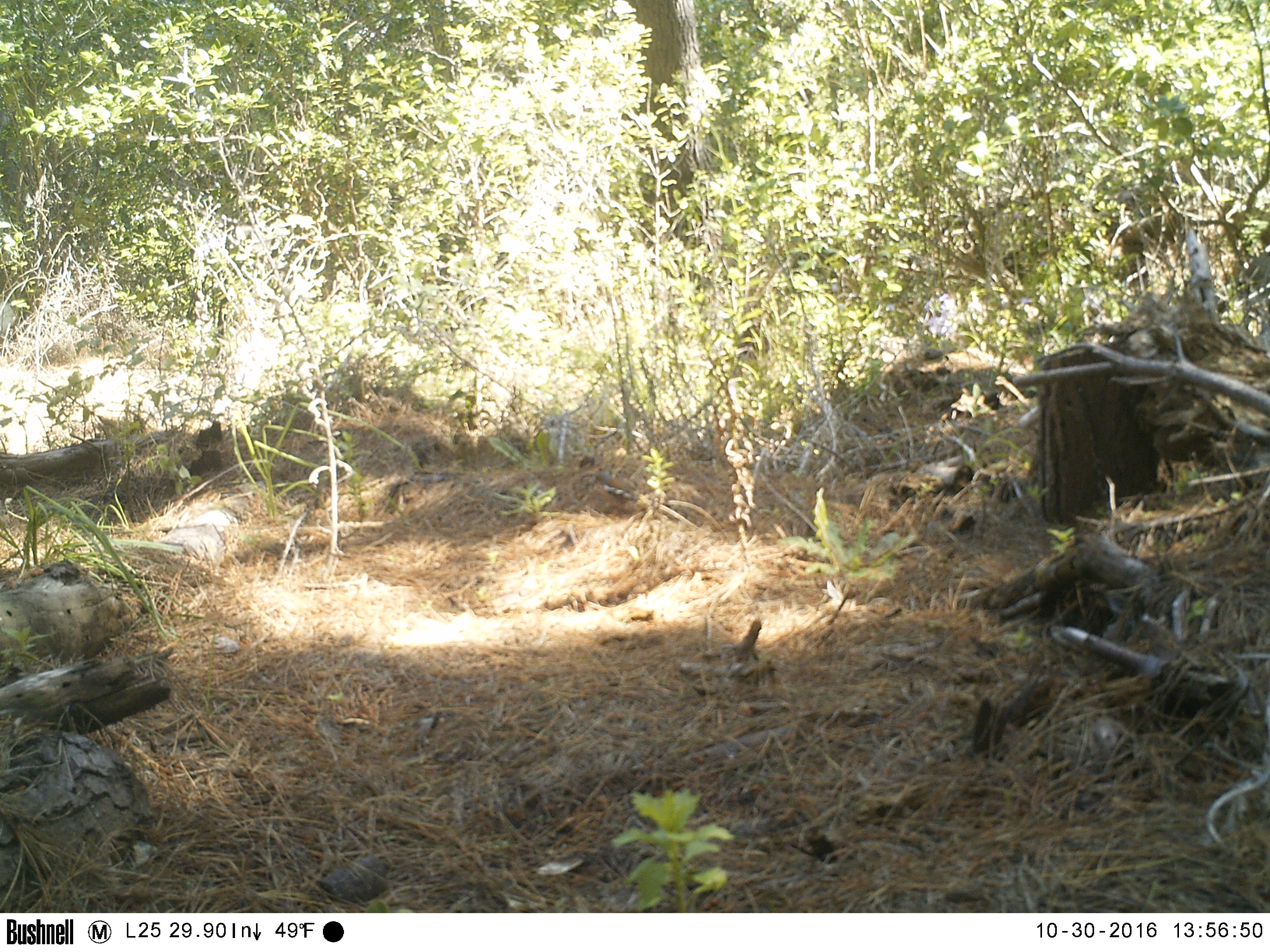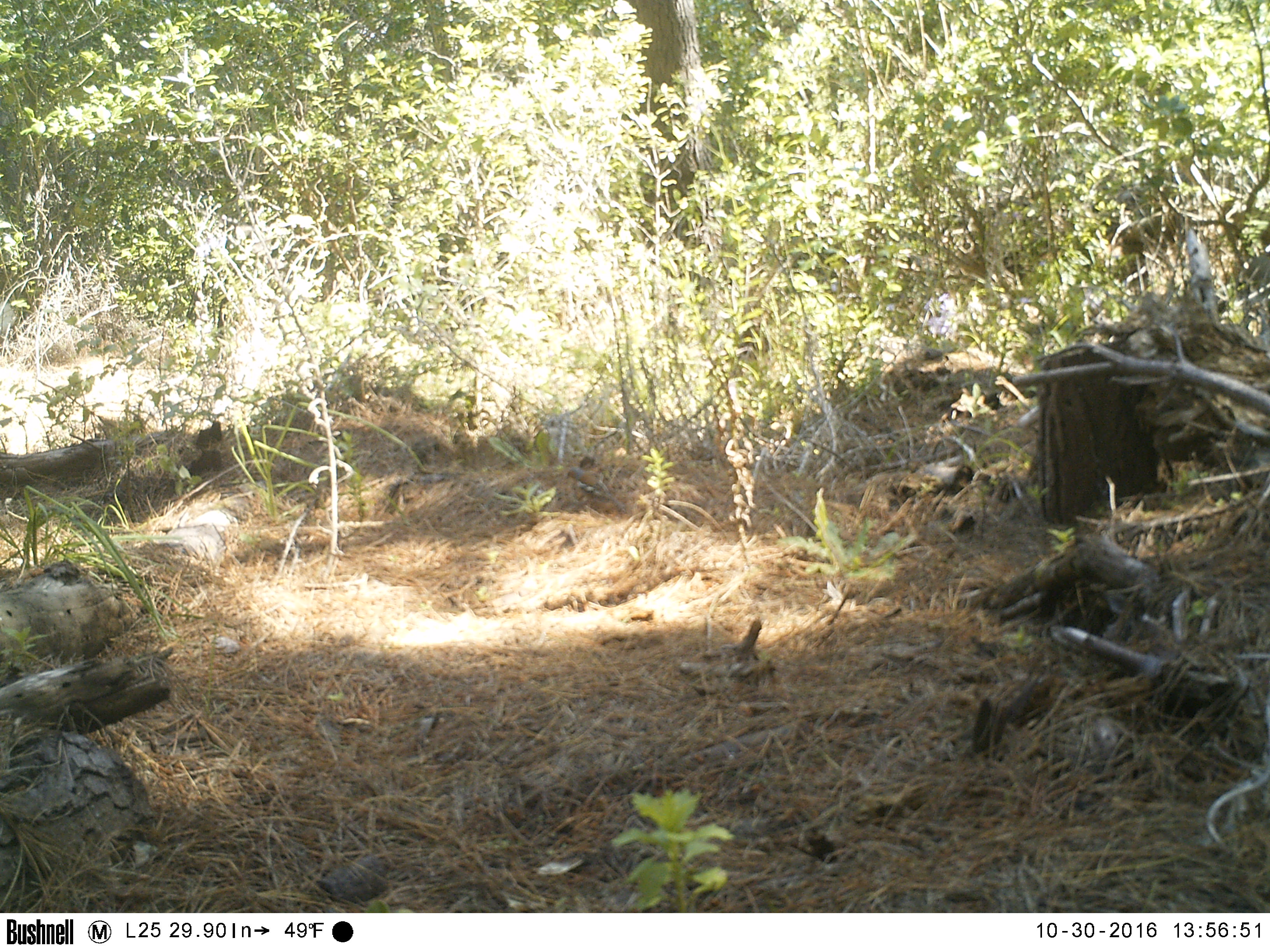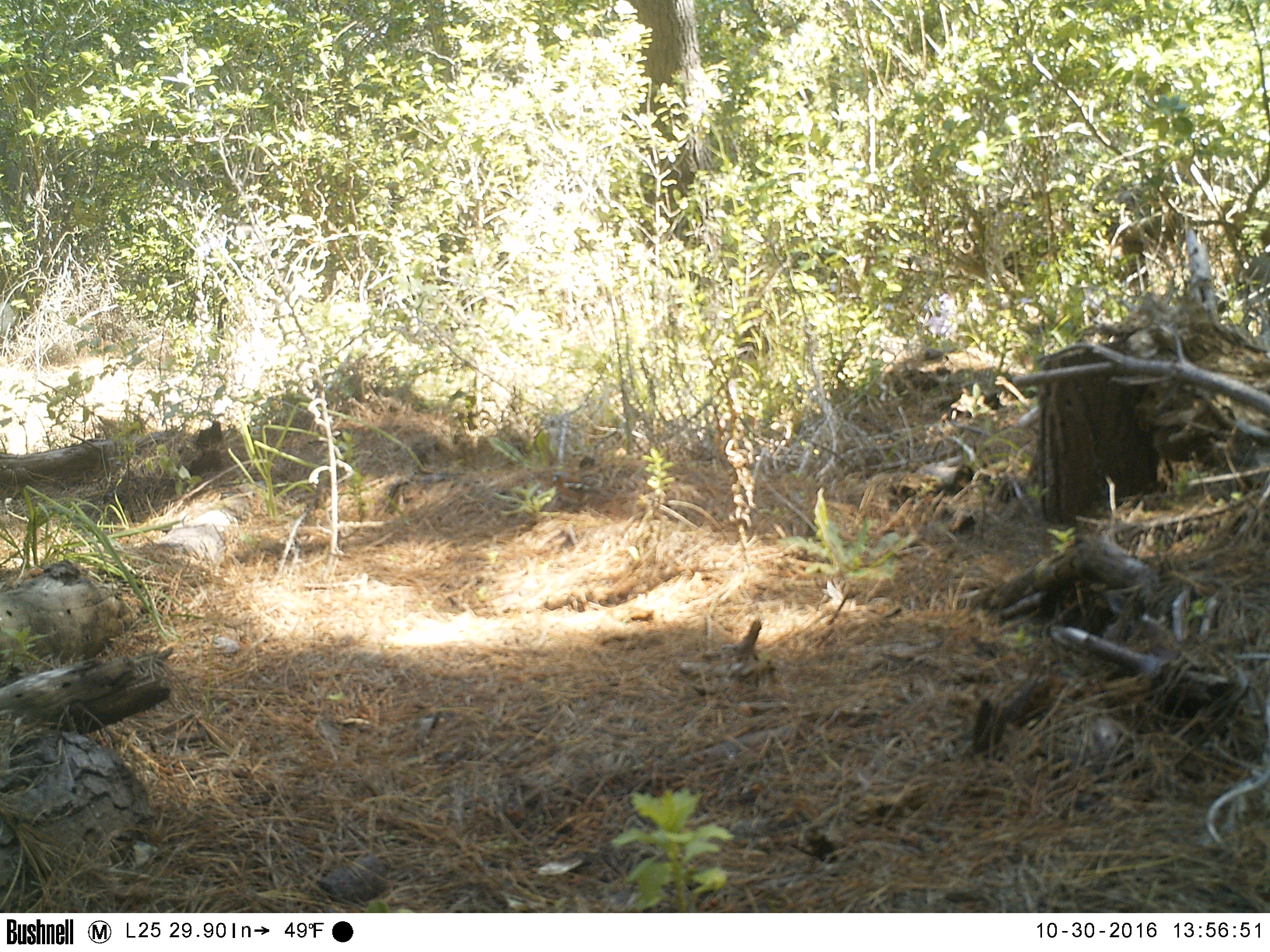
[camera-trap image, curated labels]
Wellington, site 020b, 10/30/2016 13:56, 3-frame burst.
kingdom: Animalia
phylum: Chordata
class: Aves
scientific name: Aves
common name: bird